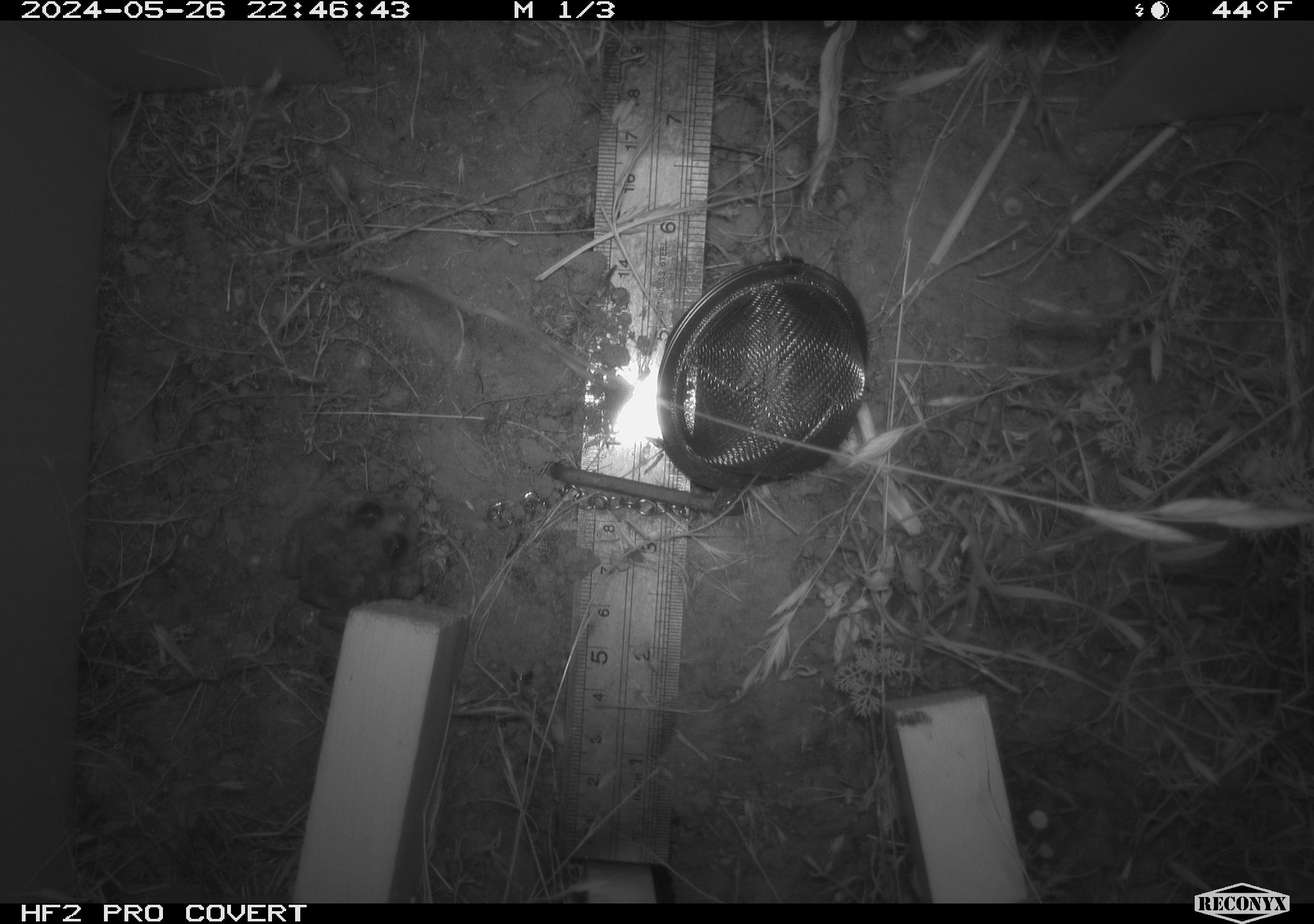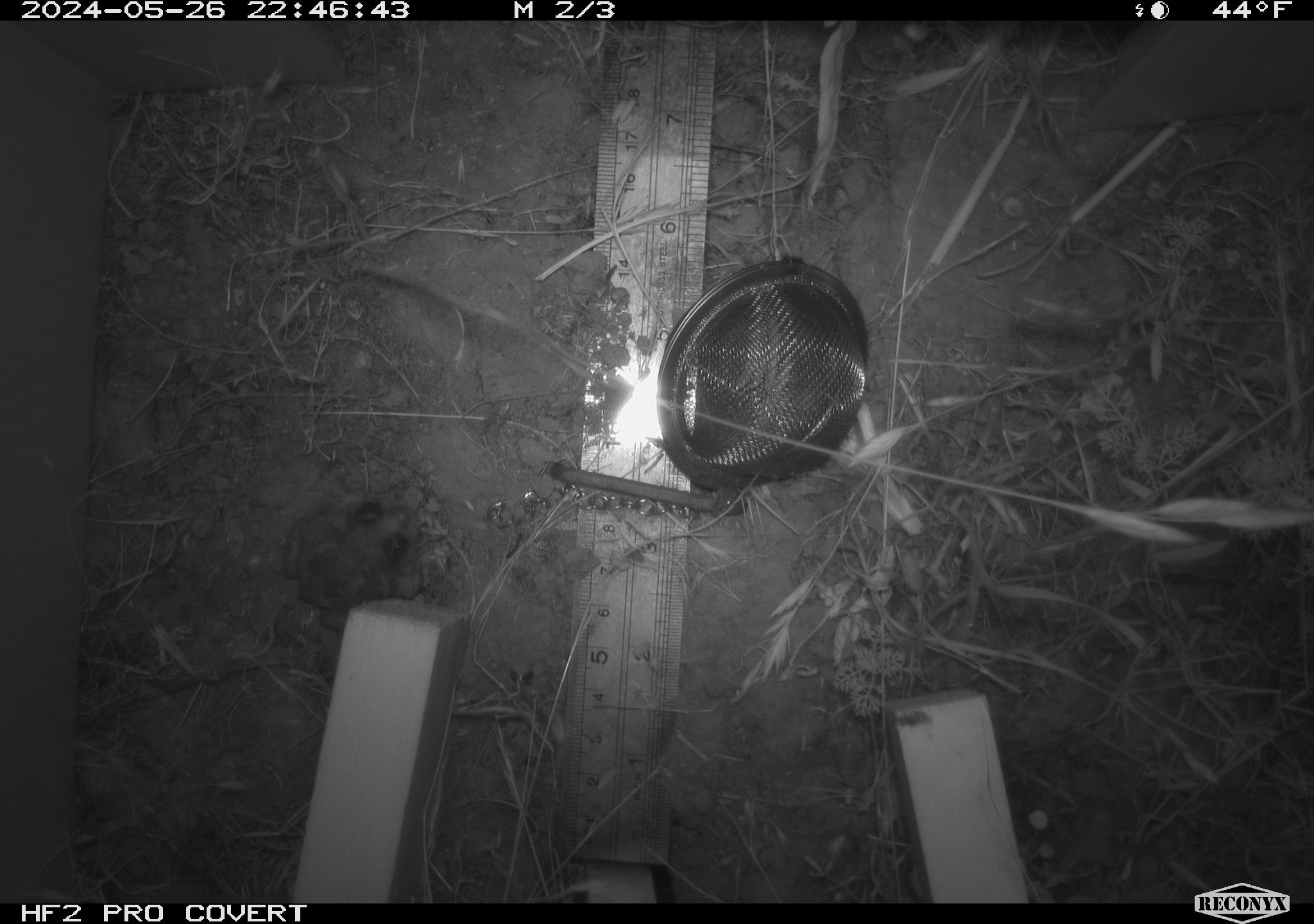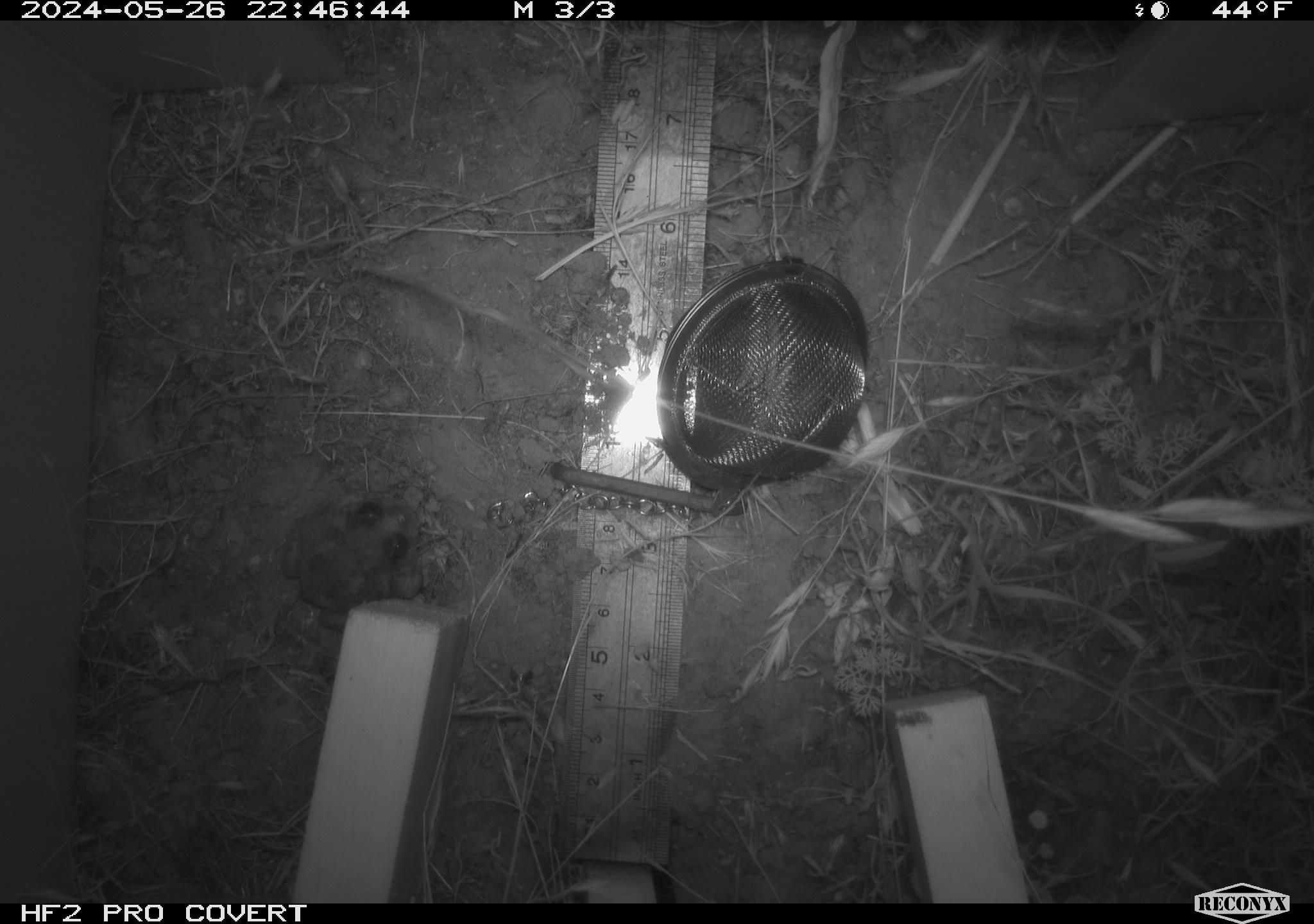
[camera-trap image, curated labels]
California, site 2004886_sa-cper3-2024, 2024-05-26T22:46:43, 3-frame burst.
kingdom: Animalia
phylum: Chordata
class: Amphibia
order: Anura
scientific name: Anura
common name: frogs